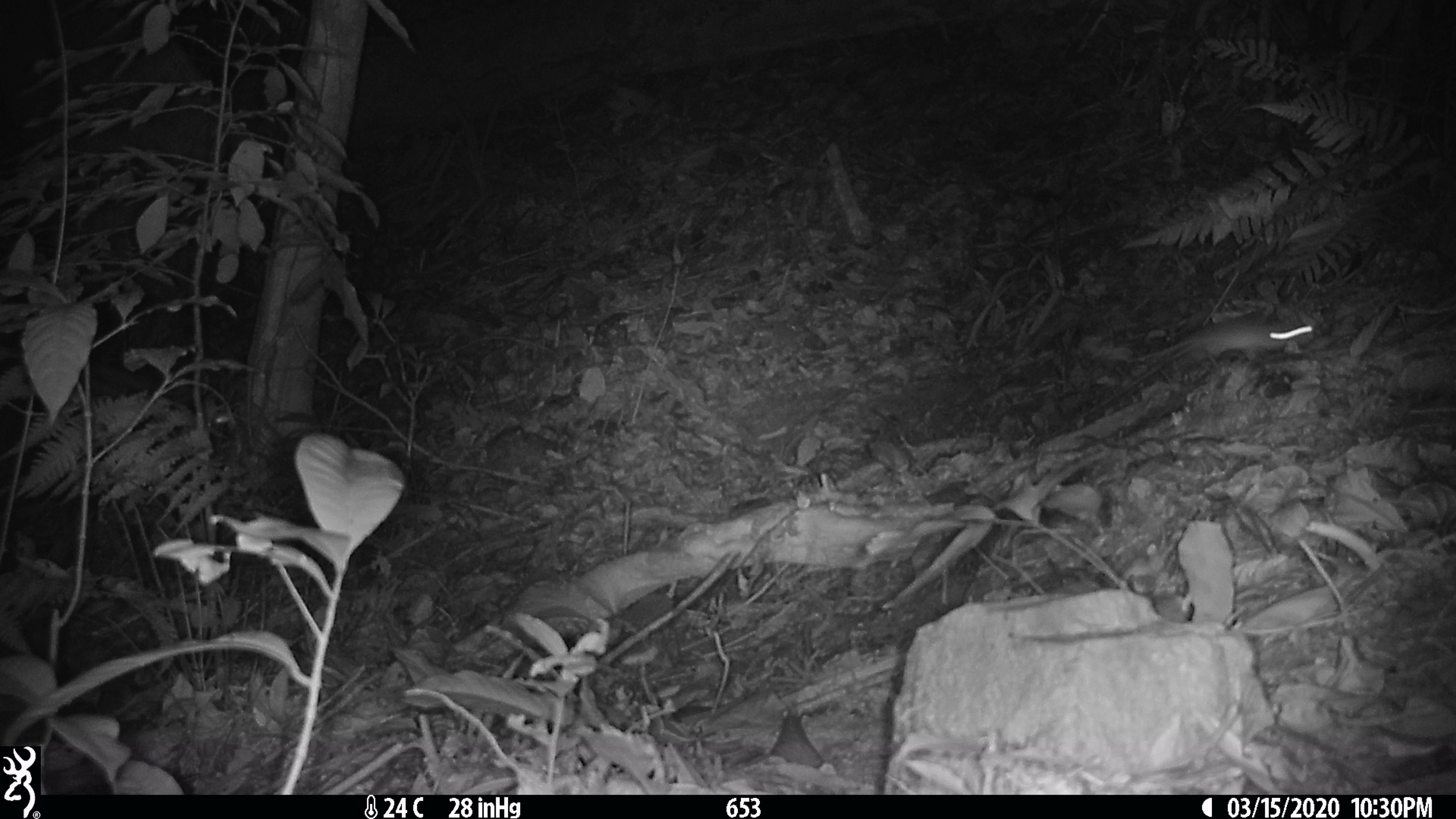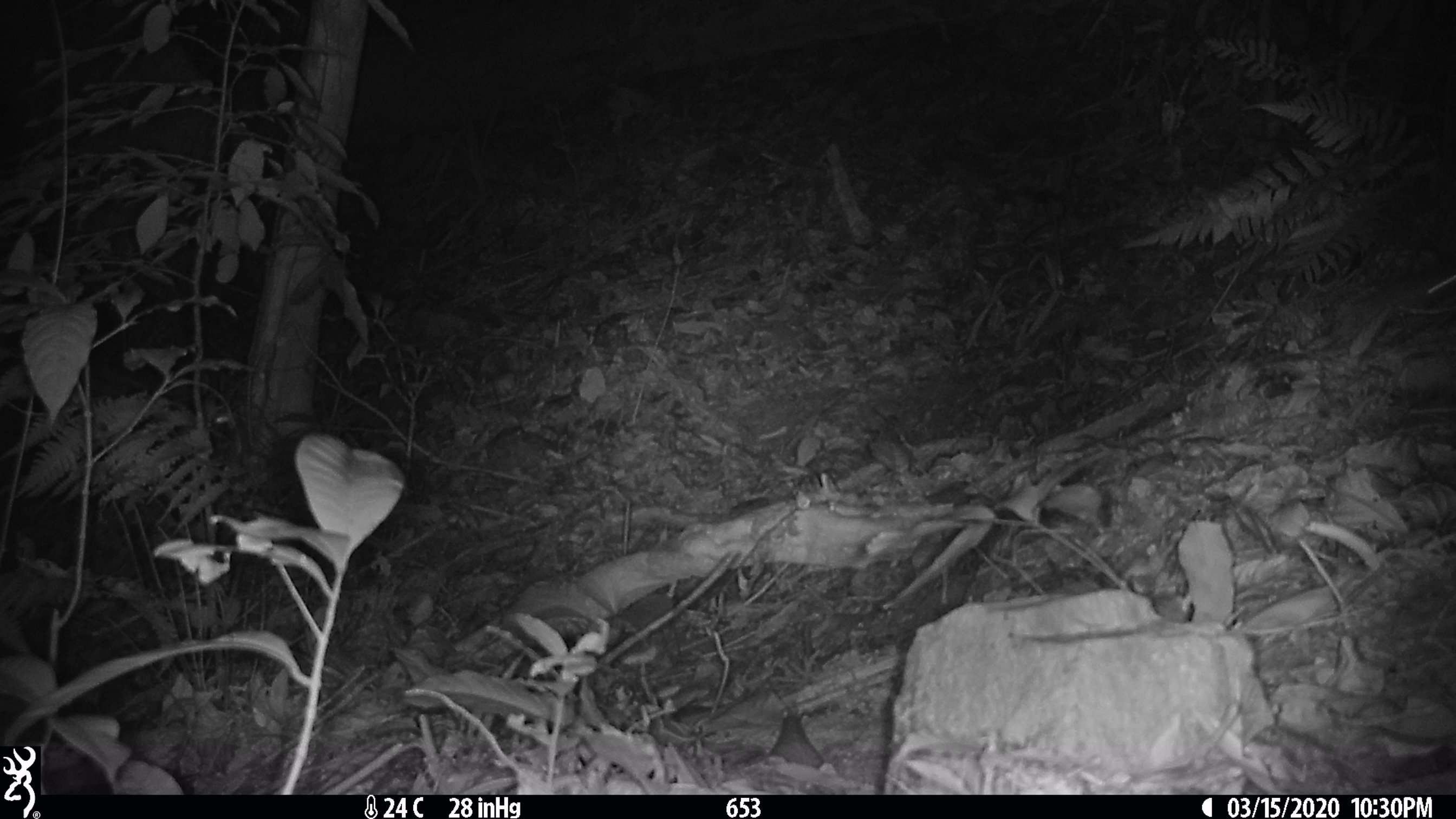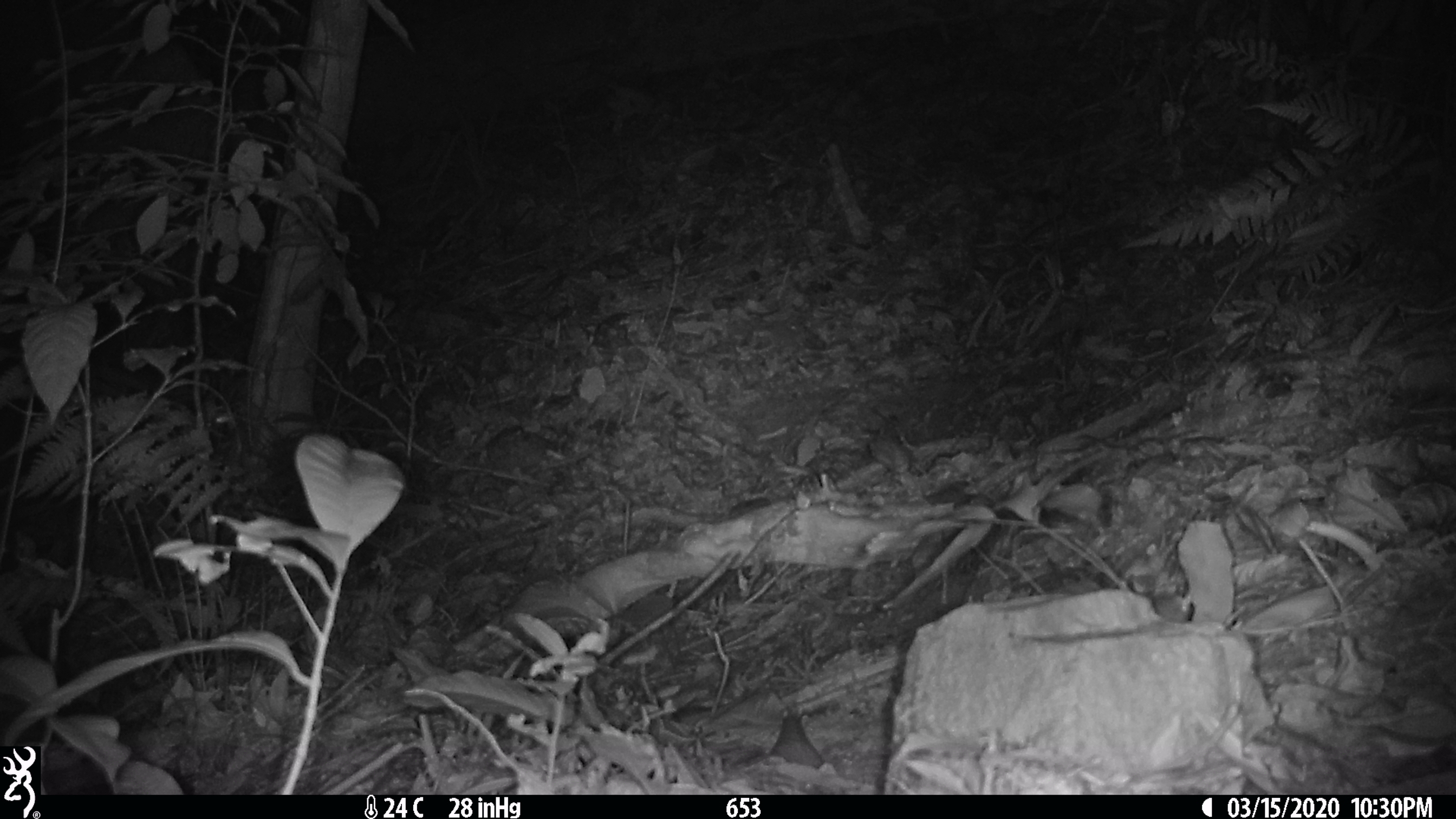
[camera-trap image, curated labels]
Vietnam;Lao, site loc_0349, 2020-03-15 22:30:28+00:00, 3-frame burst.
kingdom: Animalia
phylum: Chordata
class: Mammalia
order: Rodentia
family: Muridae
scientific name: Muridae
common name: old-world mice and rats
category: unidentified murid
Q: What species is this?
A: Unidentified murid (old-world mice and rats) (Muridae).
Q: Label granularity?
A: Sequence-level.